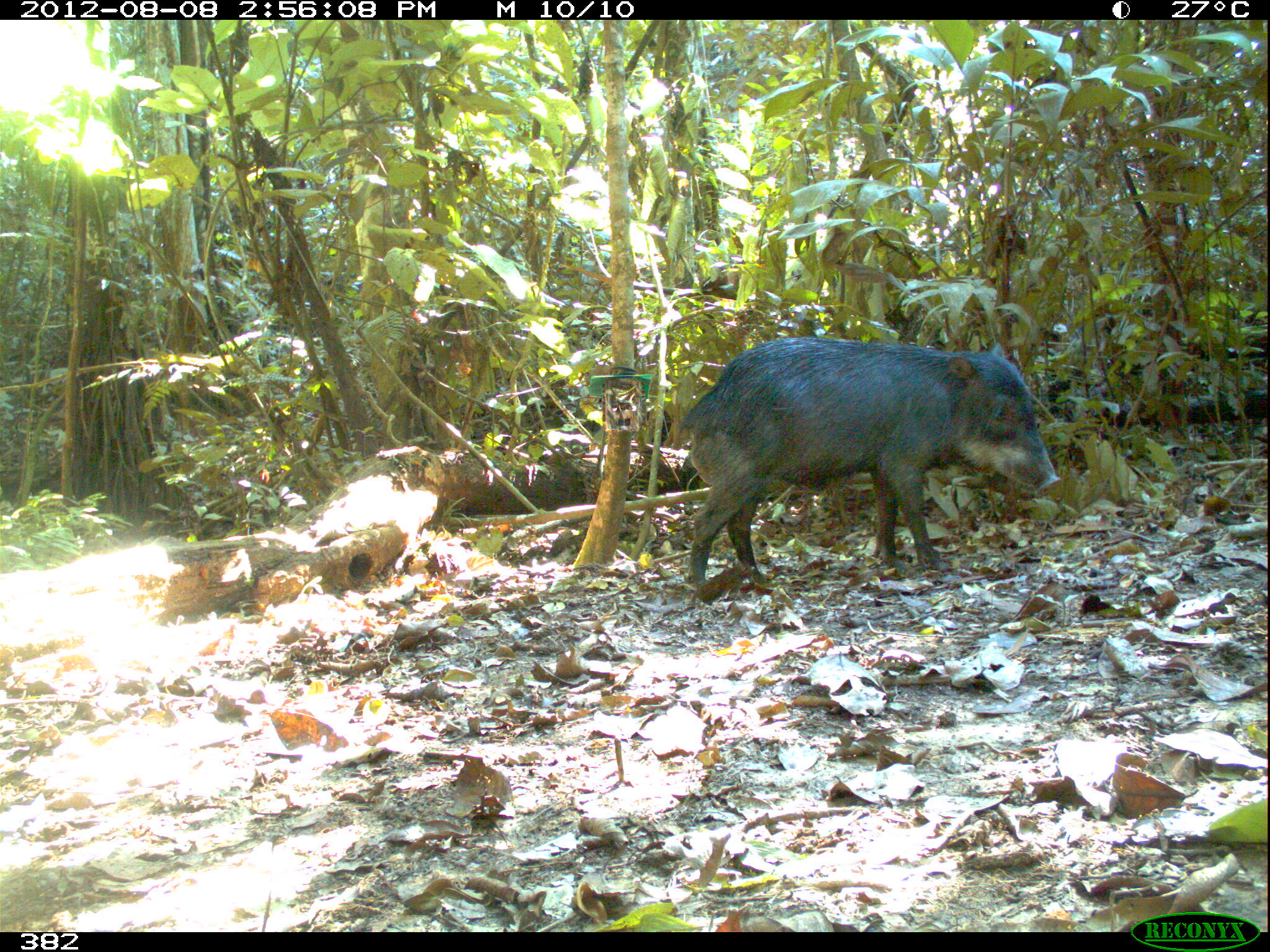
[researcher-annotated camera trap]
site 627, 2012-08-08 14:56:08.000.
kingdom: Animalia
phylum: Chordata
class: Mammalia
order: Artiodactyla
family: Tayassuidae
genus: Tayassu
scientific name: Tayassu pecari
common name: white-lipped peccary